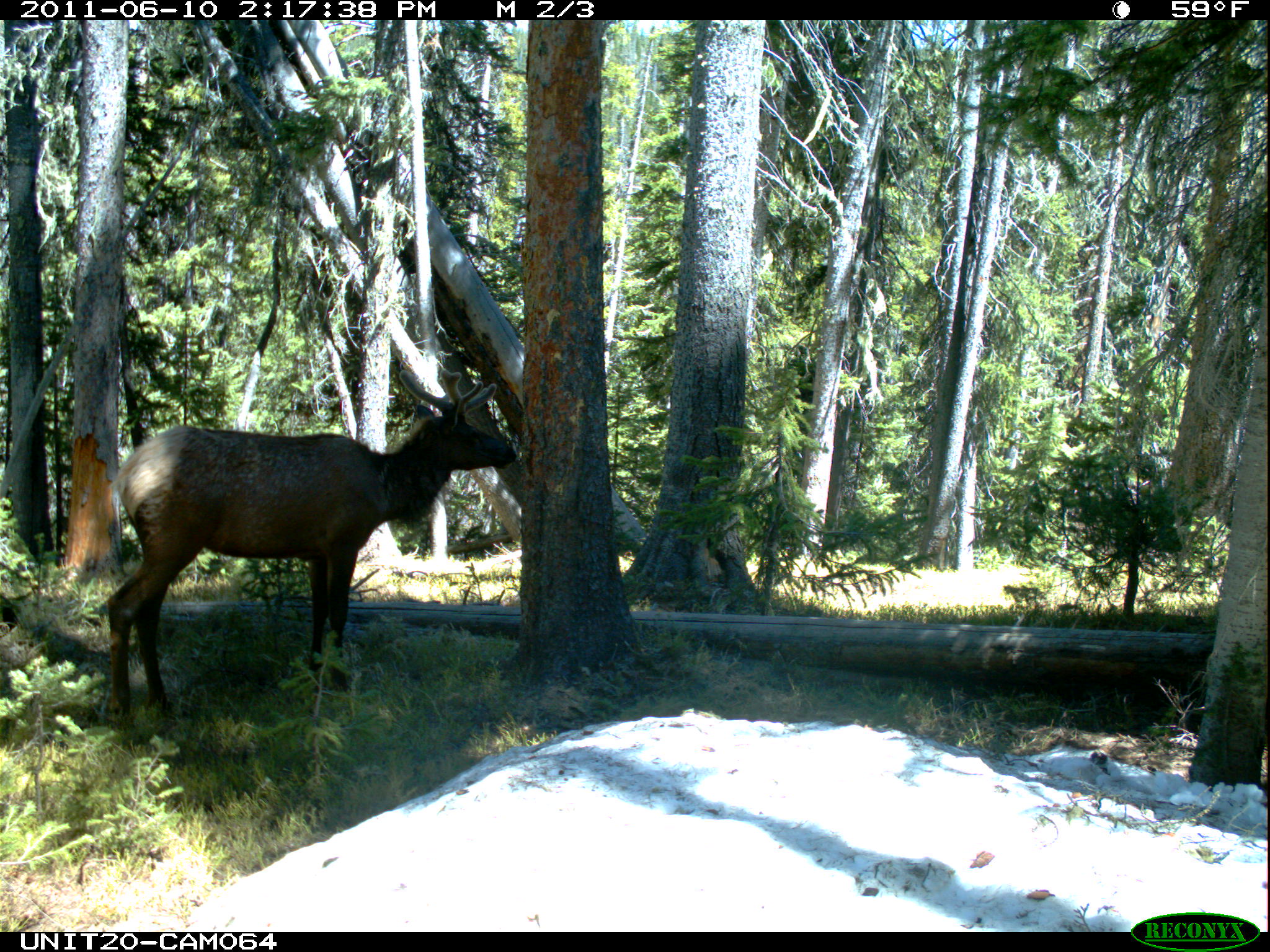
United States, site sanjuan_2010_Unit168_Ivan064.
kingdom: Animalia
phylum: Chordata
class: Mammalia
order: Artiodactyla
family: Cervidae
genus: Cervus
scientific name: Cervus elaphus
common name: red deer